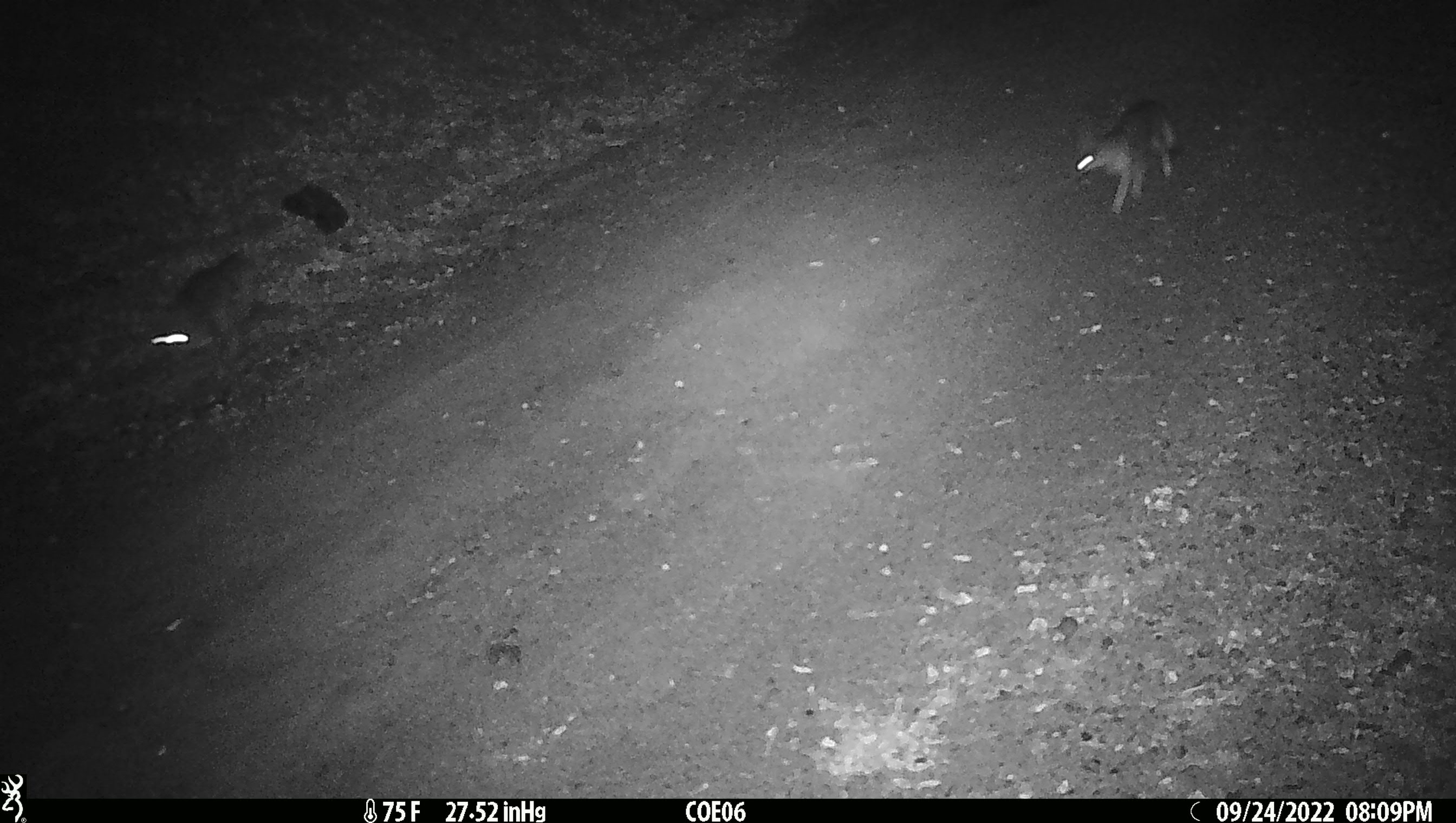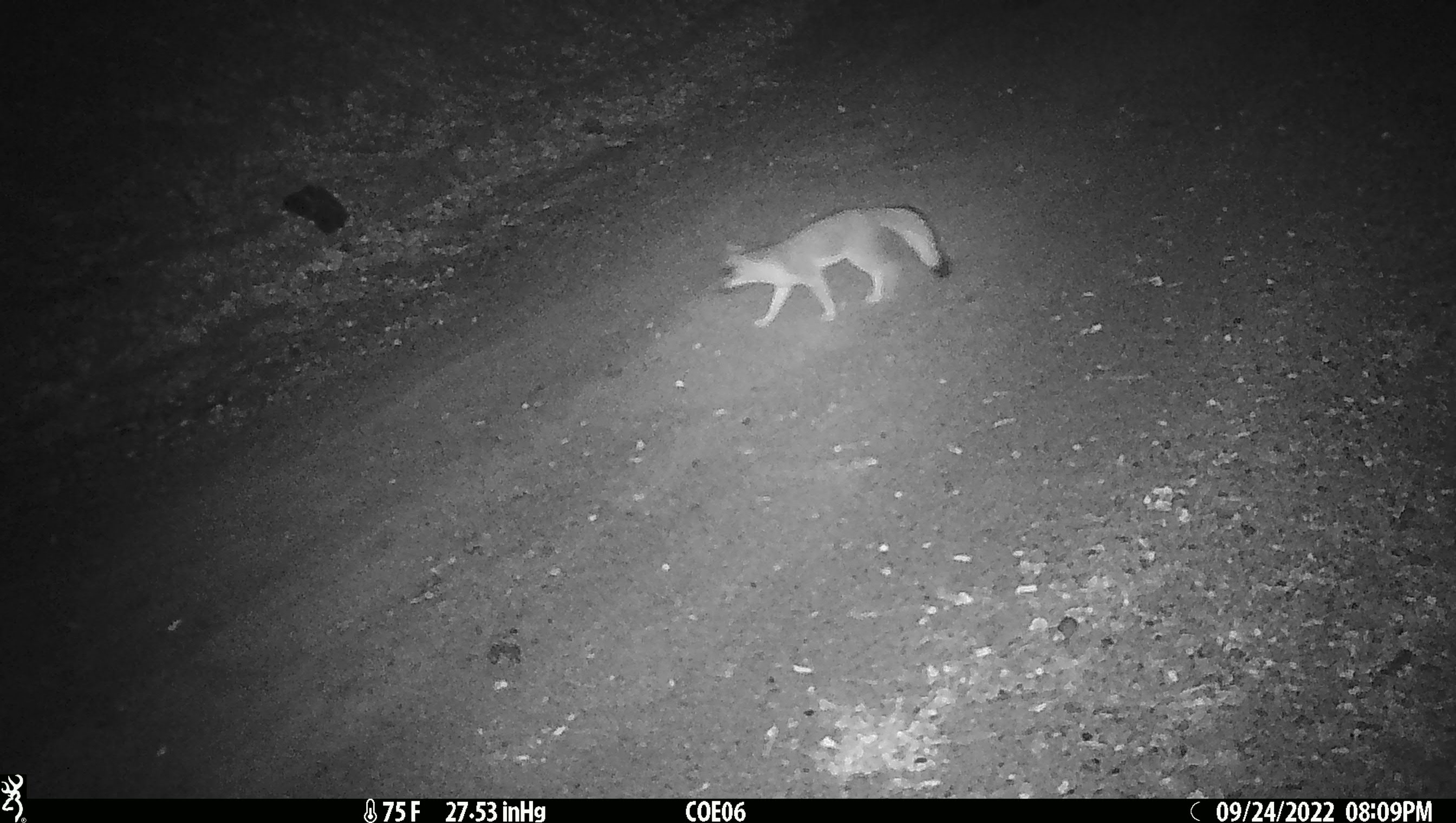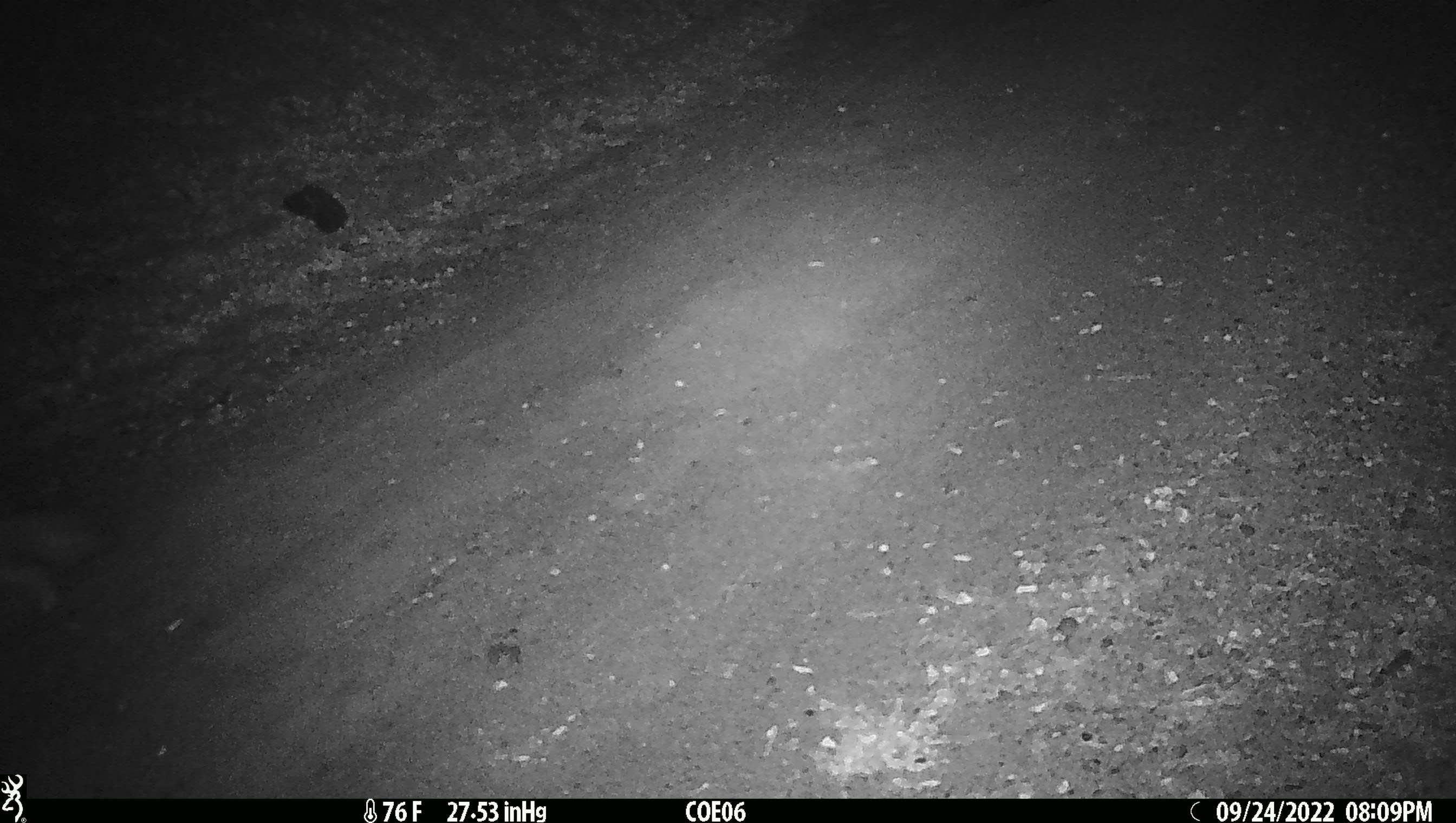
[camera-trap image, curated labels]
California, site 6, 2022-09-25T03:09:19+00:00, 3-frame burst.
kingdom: Animalia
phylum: Chordata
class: Mammalia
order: Carnivora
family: Canidae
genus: Urocyon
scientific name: Urocyon cinereoargenteus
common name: gray fox